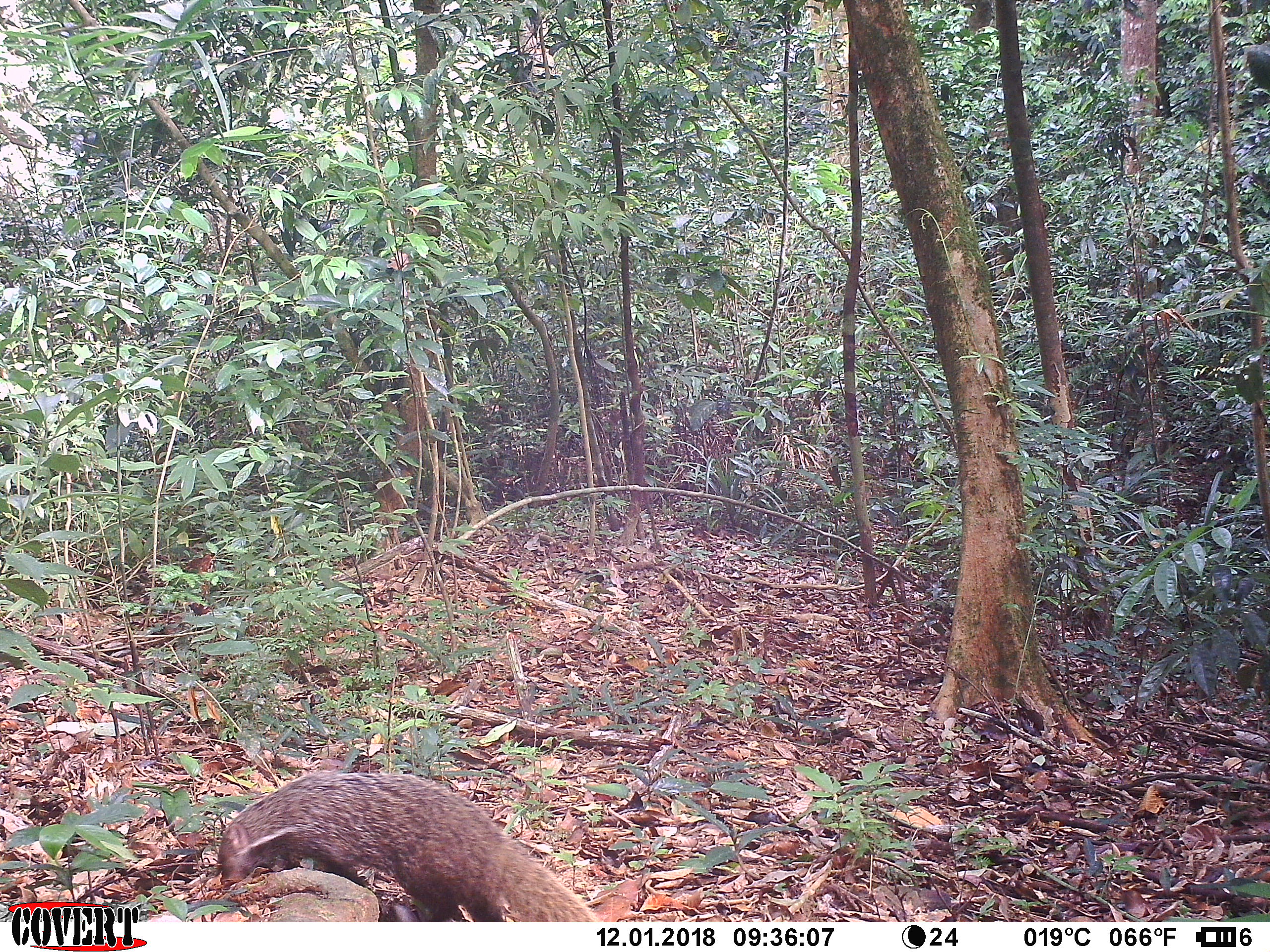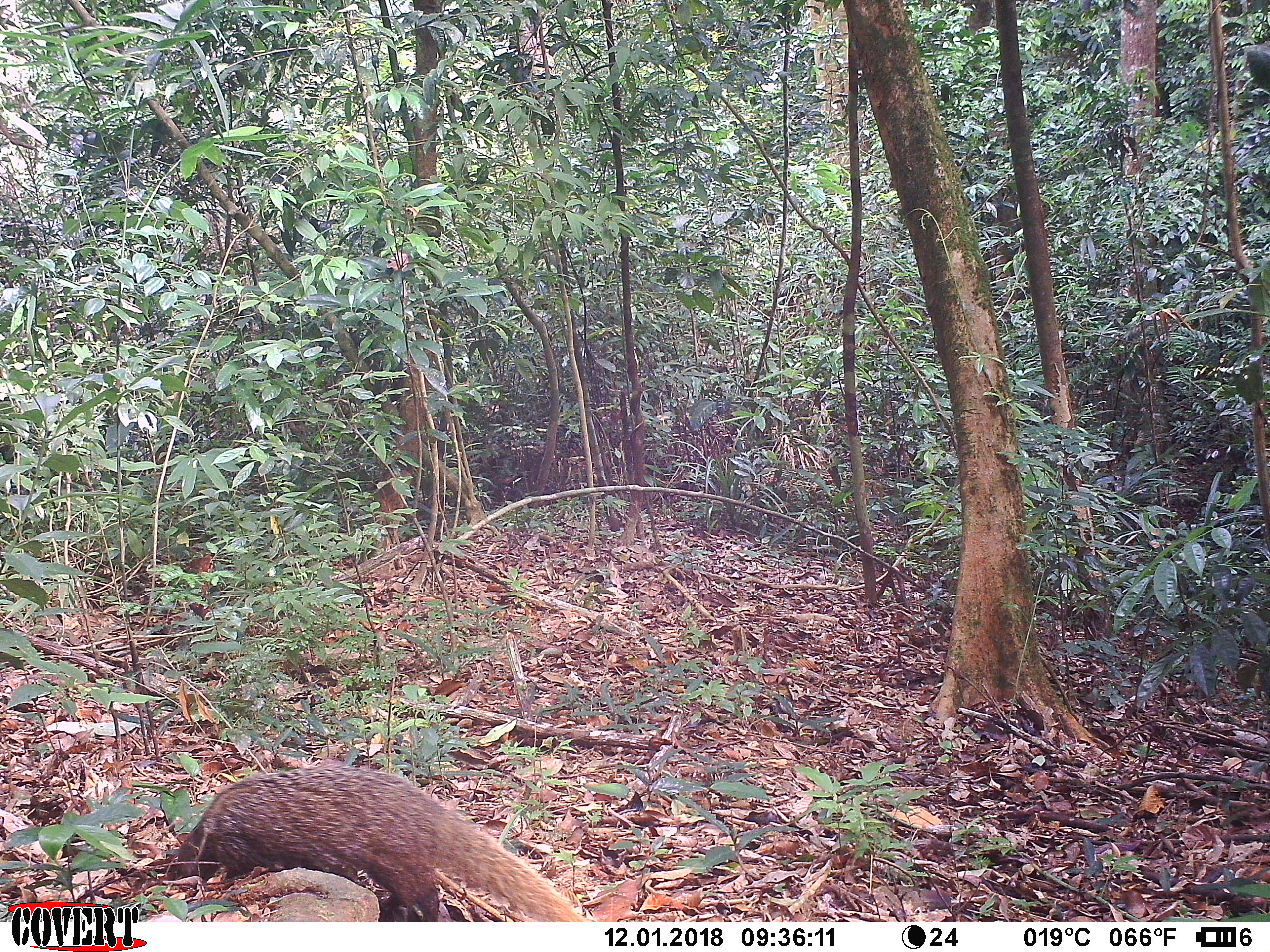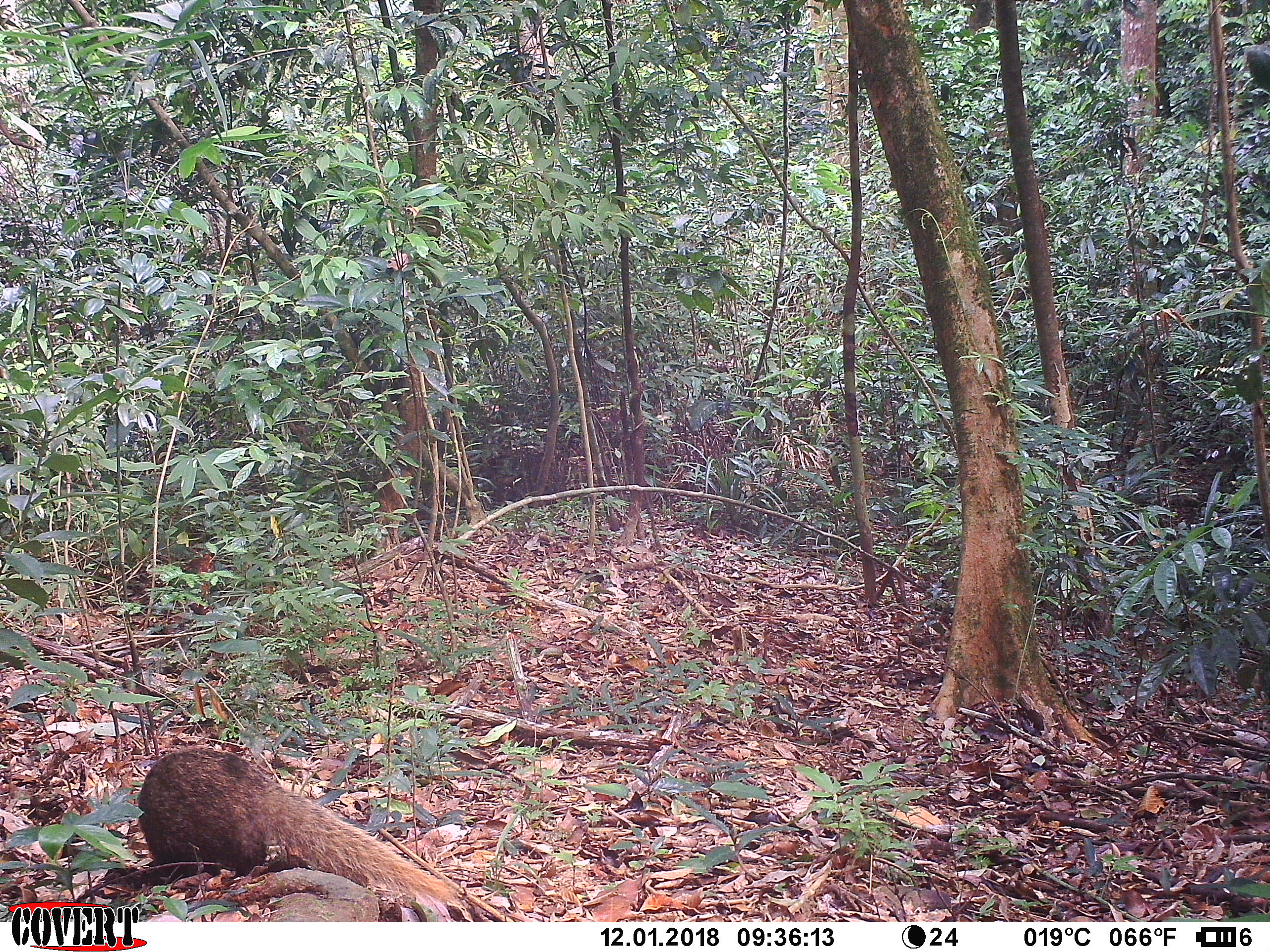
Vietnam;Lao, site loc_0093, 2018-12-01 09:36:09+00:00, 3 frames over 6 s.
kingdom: Animalia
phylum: Chordata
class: Mammalia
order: Carnivora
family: Herpestidae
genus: Urva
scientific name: Urva urva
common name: crab-eating mongoose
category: crab eating mongoose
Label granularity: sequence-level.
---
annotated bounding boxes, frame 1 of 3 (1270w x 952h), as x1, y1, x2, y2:
crab eating mongoose: 212, 771, 603, 921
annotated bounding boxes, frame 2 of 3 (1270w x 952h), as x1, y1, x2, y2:
crab eating mongoose: 161, 761, 592, 922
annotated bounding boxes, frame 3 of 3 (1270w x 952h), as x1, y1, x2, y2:
crab eating mongoose: 137, 742, 470, 910